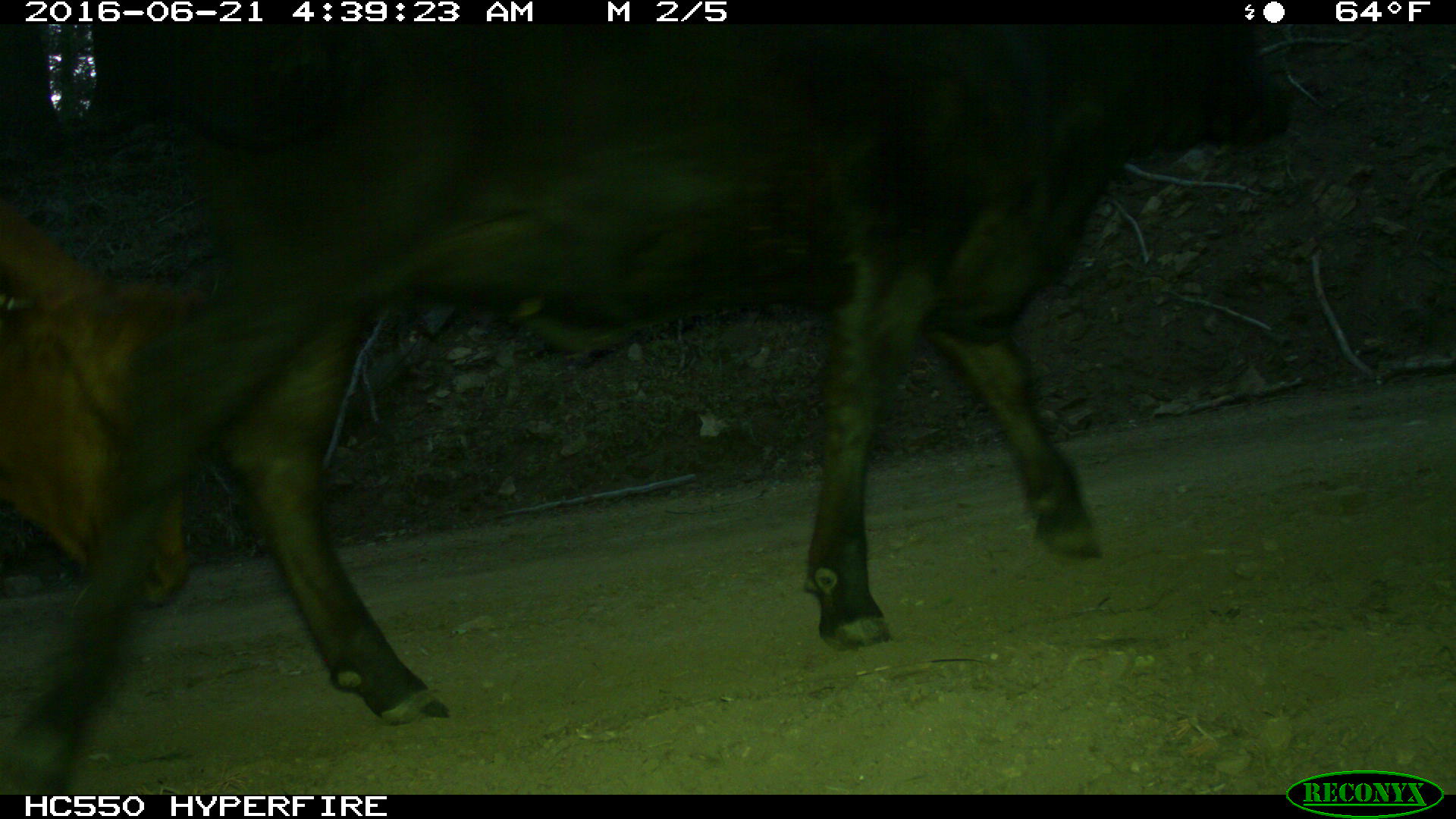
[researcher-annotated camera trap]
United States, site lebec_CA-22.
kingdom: Animalia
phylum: Chordata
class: Mammalia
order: Artiodactyla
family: Bovidae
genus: Bos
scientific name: Bos taurus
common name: domestic cow